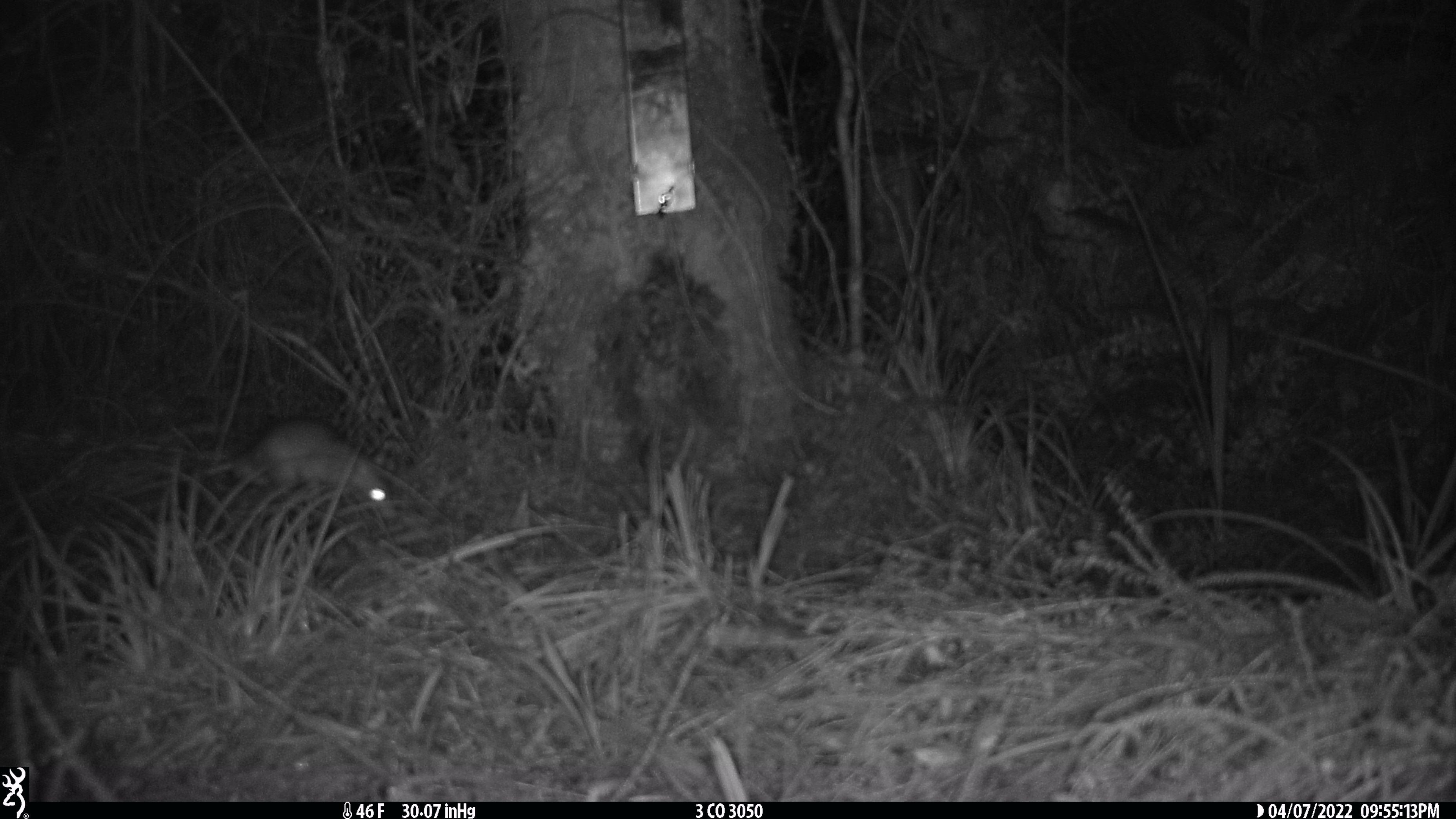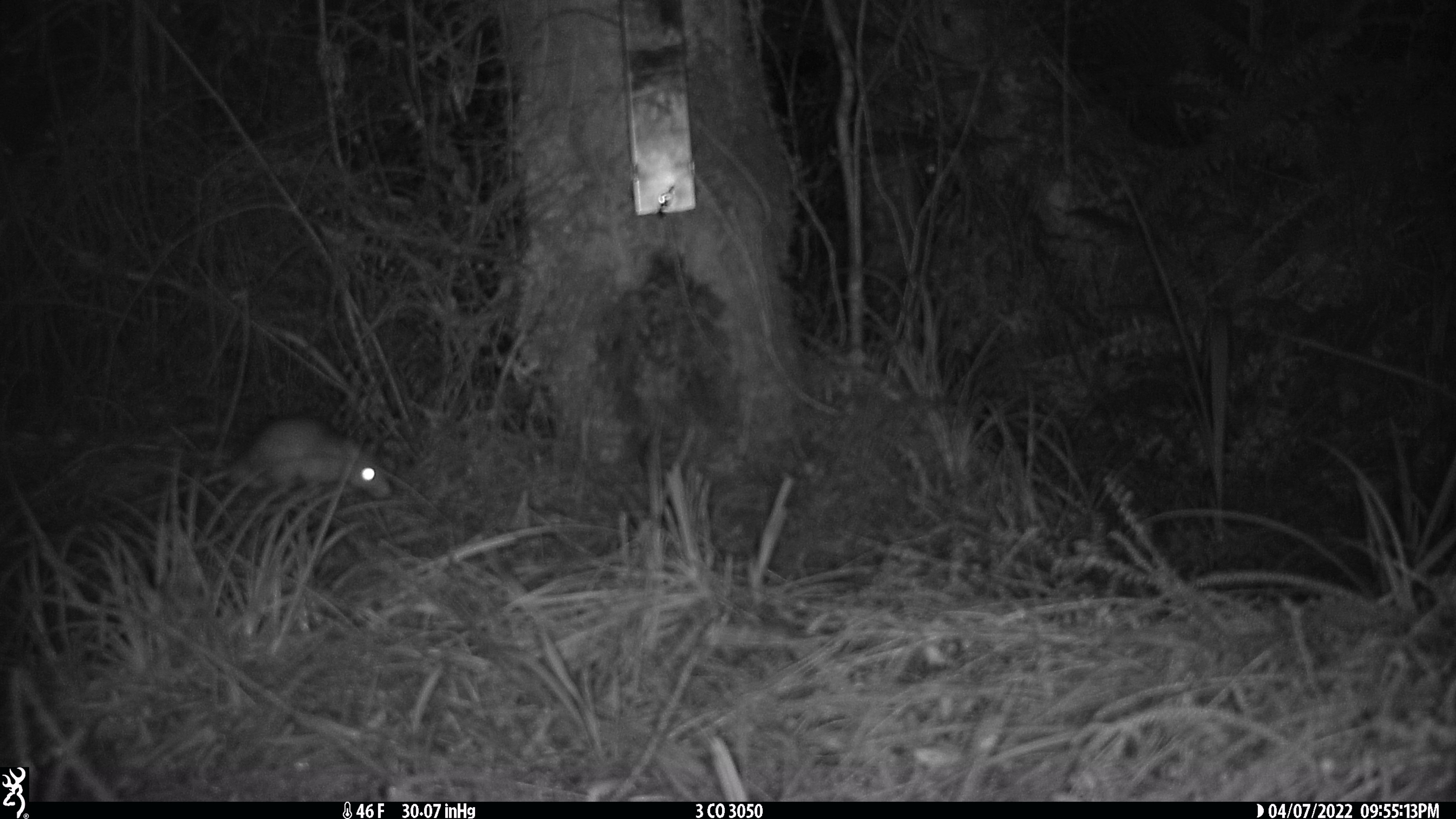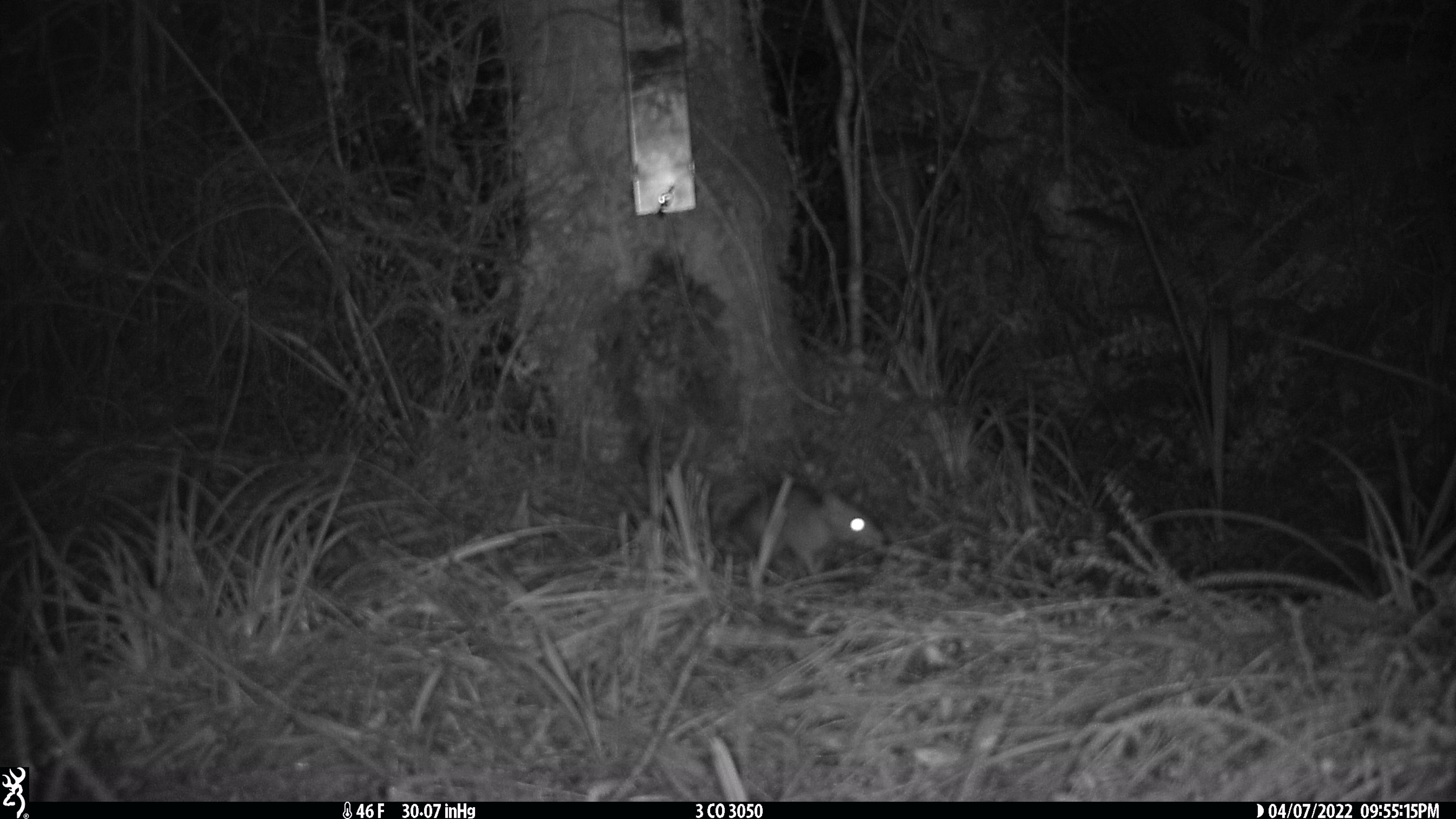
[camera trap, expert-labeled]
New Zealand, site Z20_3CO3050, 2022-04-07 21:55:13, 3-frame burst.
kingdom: Animalia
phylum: Chordata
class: Mammalia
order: Rodentia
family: Muridae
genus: Rattus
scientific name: Rattus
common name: rat